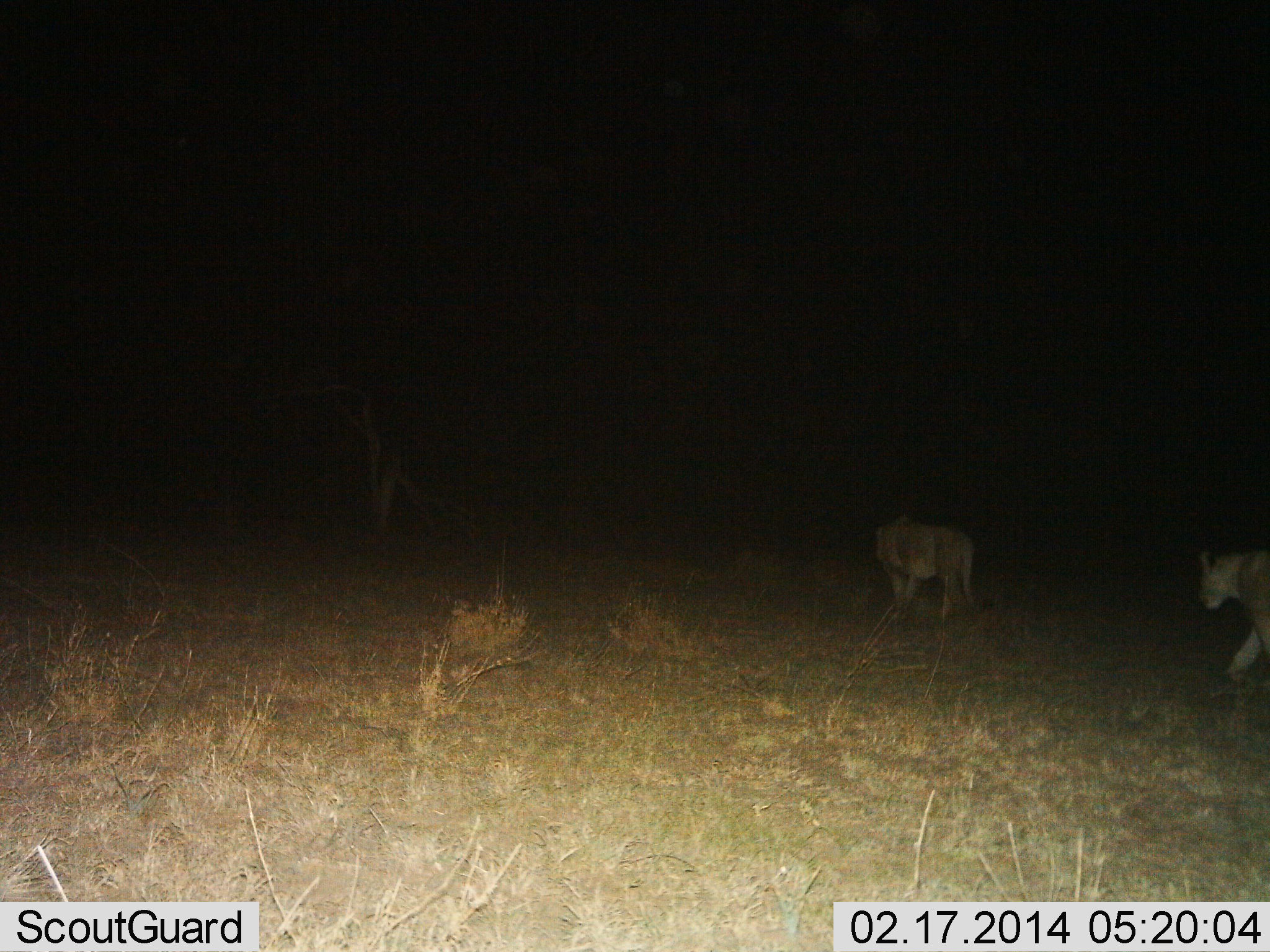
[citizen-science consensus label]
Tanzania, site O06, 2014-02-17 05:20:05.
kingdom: Animalia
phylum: Chordata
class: Mammalia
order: Carnivora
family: Felidae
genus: Panthera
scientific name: Panthera leo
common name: lion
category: lionfemale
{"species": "lionfemale (lion) (Panthera leo)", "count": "2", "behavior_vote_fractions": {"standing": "9%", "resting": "0%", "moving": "91%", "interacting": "0%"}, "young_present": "0%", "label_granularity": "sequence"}